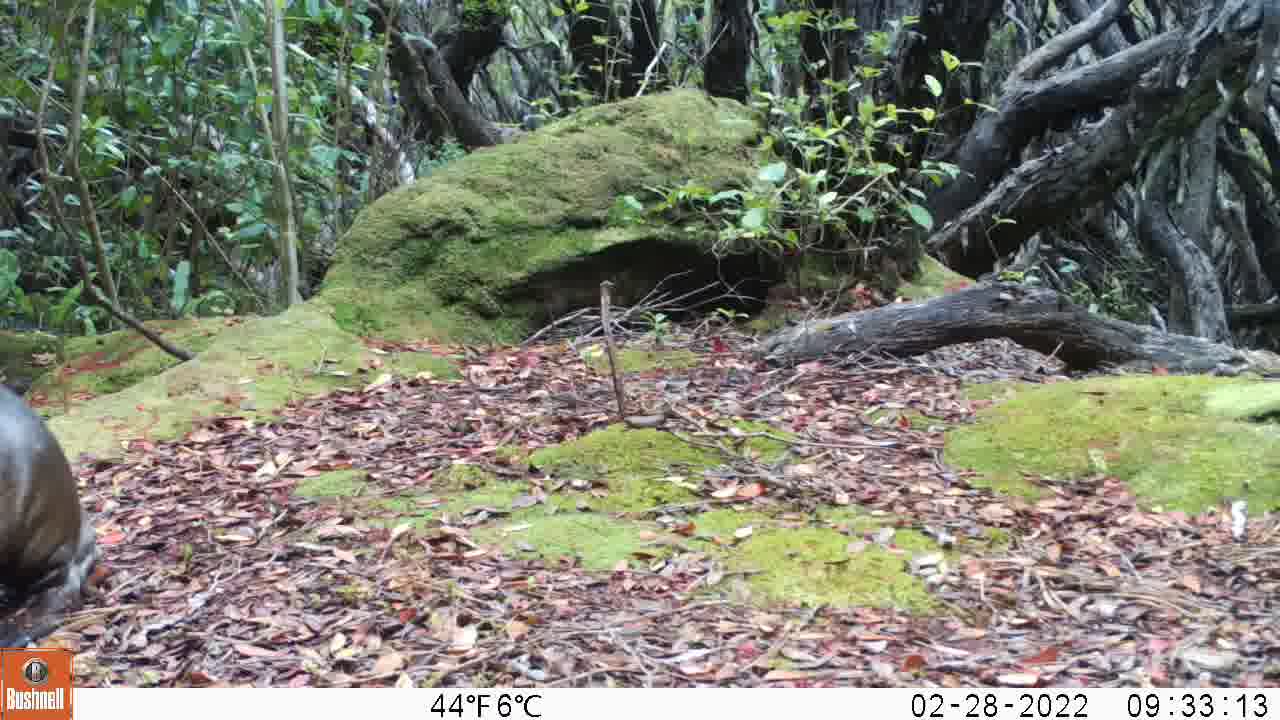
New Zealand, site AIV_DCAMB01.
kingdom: Animalia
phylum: Chordata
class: Mammalia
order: Carnivora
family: Otariidae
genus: Phocarctos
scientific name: Phocarctos hookeri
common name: new zealand sea lion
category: sealion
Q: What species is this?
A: Sealion (new zealand sea lion) (Phocarctos hookeri).